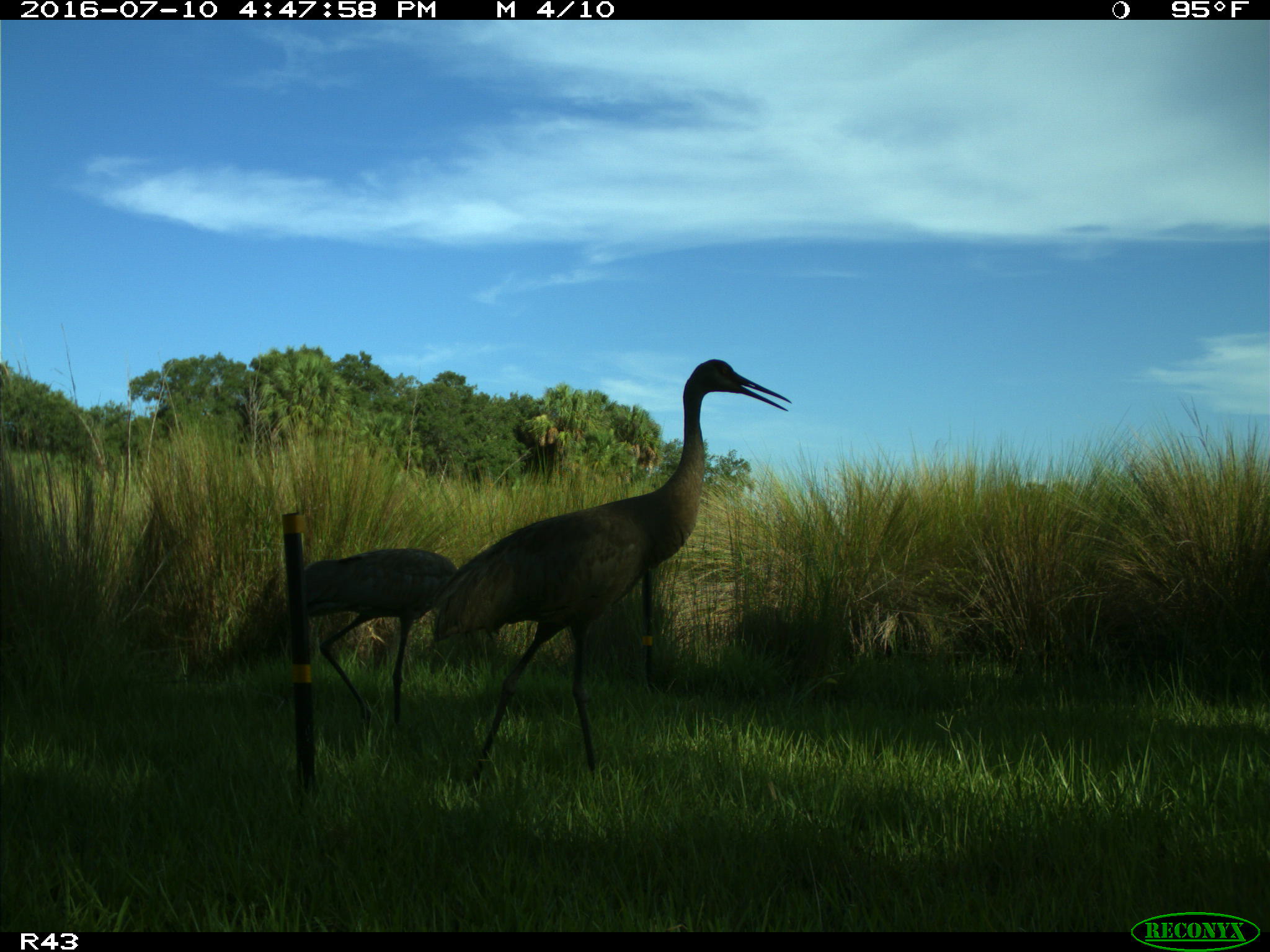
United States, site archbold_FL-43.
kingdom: Animalia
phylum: Chordata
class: Aves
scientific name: Aves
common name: birds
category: unidentified bird